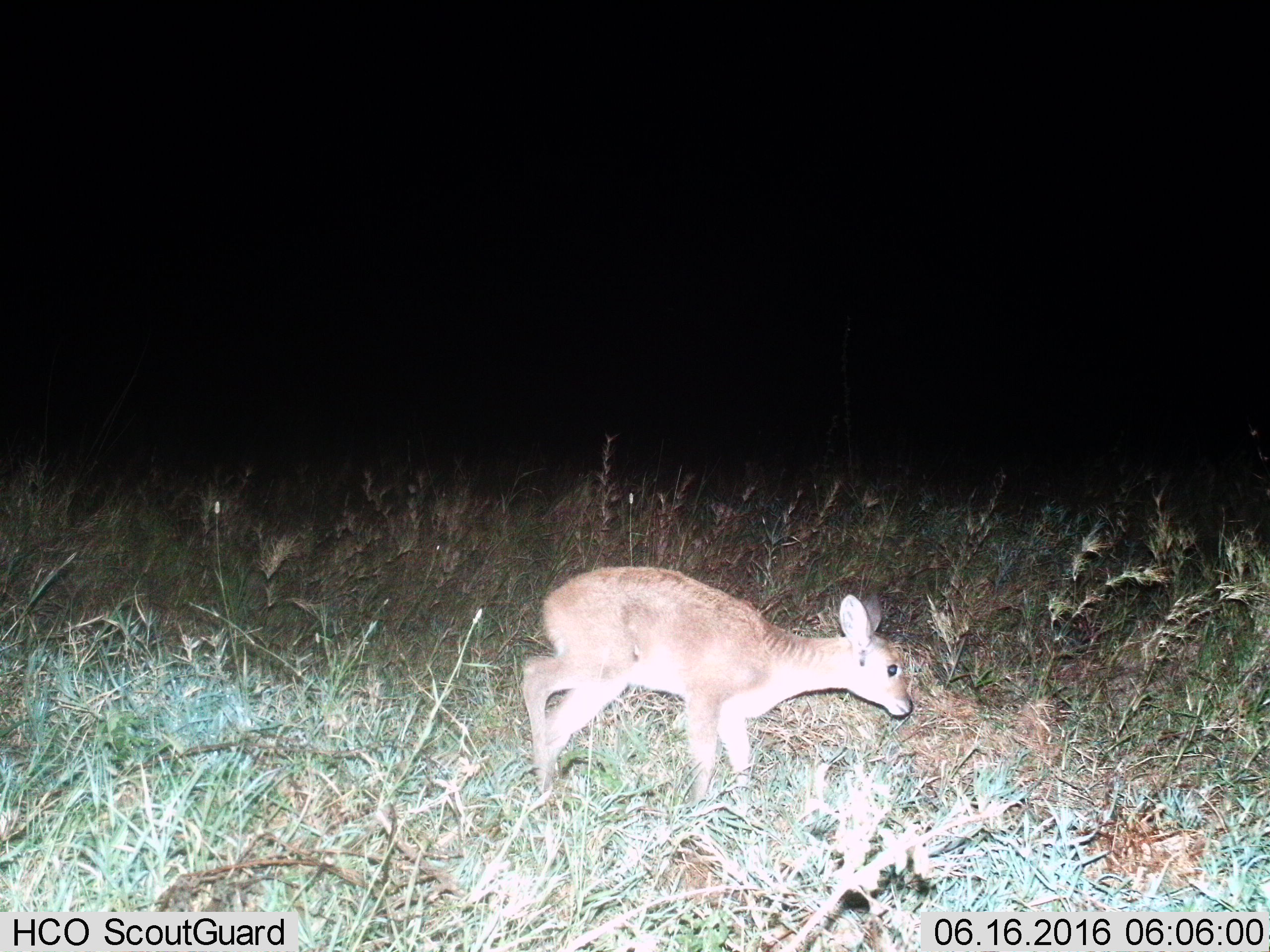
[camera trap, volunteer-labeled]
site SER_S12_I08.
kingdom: Animalia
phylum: Chordata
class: Mammalia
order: Artiodactyla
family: Bovidae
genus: Redunca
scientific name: Redunca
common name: reedbuck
Reedbuck (Redunca), count 1. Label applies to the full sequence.